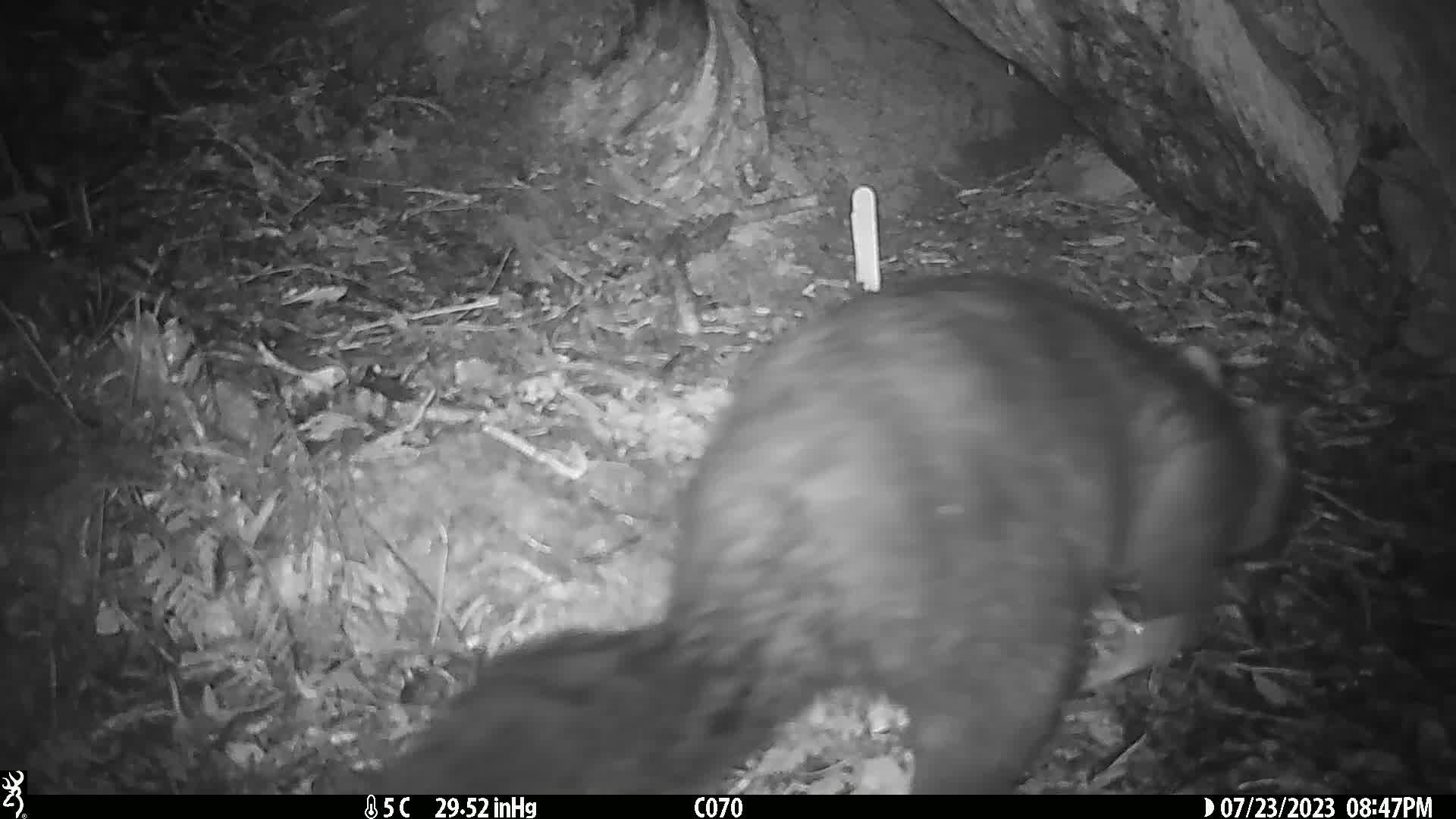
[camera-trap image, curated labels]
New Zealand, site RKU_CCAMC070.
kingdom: Animalia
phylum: Chordata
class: Mammalia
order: Diprotodontia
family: Phalangeridae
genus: Trichosurus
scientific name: Trichosurus vulpecula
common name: common brushtail possum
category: possum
Possum (common brushtail possum) (Trichosurus vulpecula).